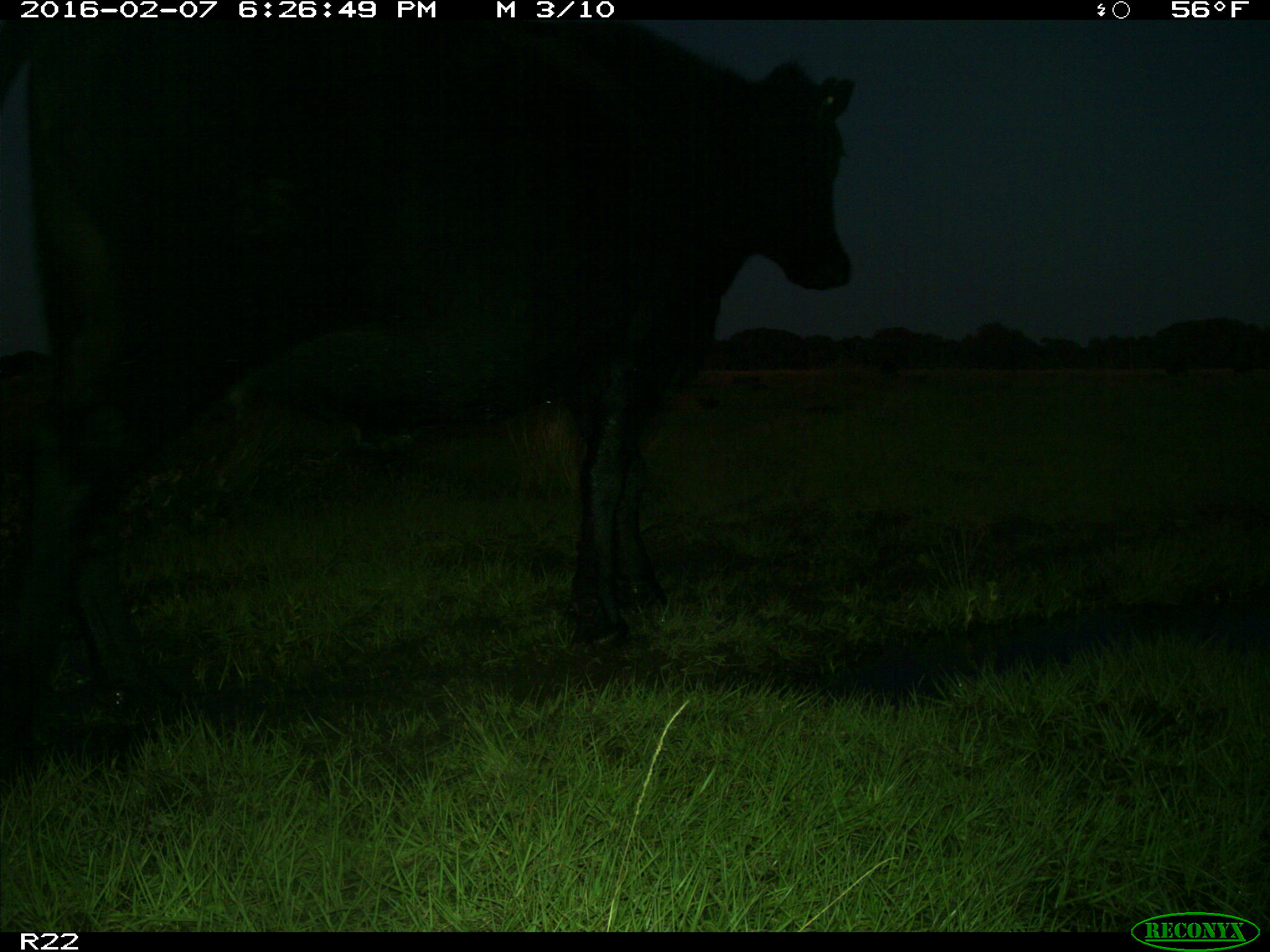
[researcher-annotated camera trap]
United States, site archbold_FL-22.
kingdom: Animalia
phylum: Chordata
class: Mammalia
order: Artiodactyla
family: Bovidae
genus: Bos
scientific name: Bos taurus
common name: domestic cow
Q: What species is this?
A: Bos taurus (domestic cow).